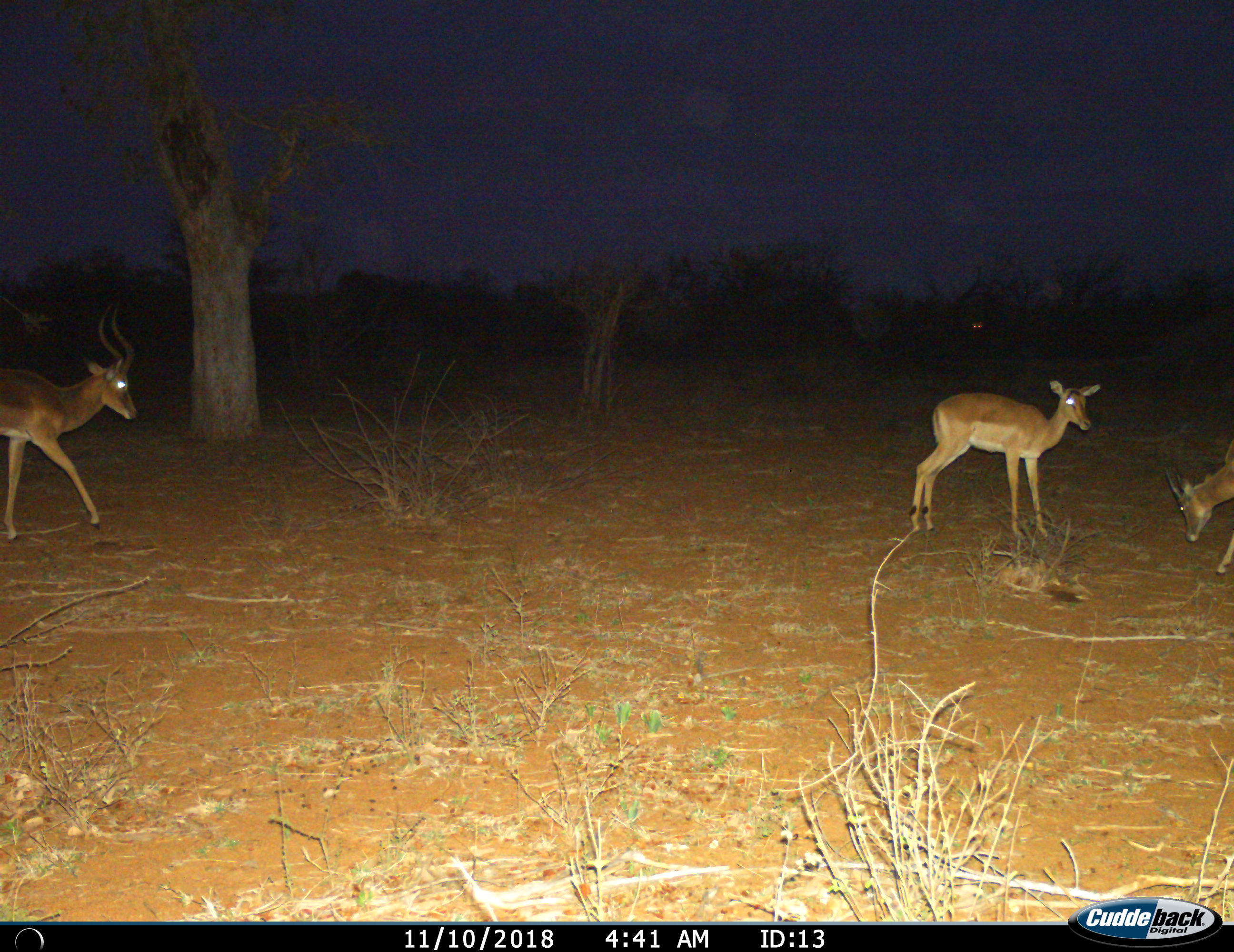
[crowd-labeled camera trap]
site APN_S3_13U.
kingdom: Animalia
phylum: Chordata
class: Mammalia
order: Artiodactyla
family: Bovidae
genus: Aepyceros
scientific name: Aepyceros melampus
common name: impala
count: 3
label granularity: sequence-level